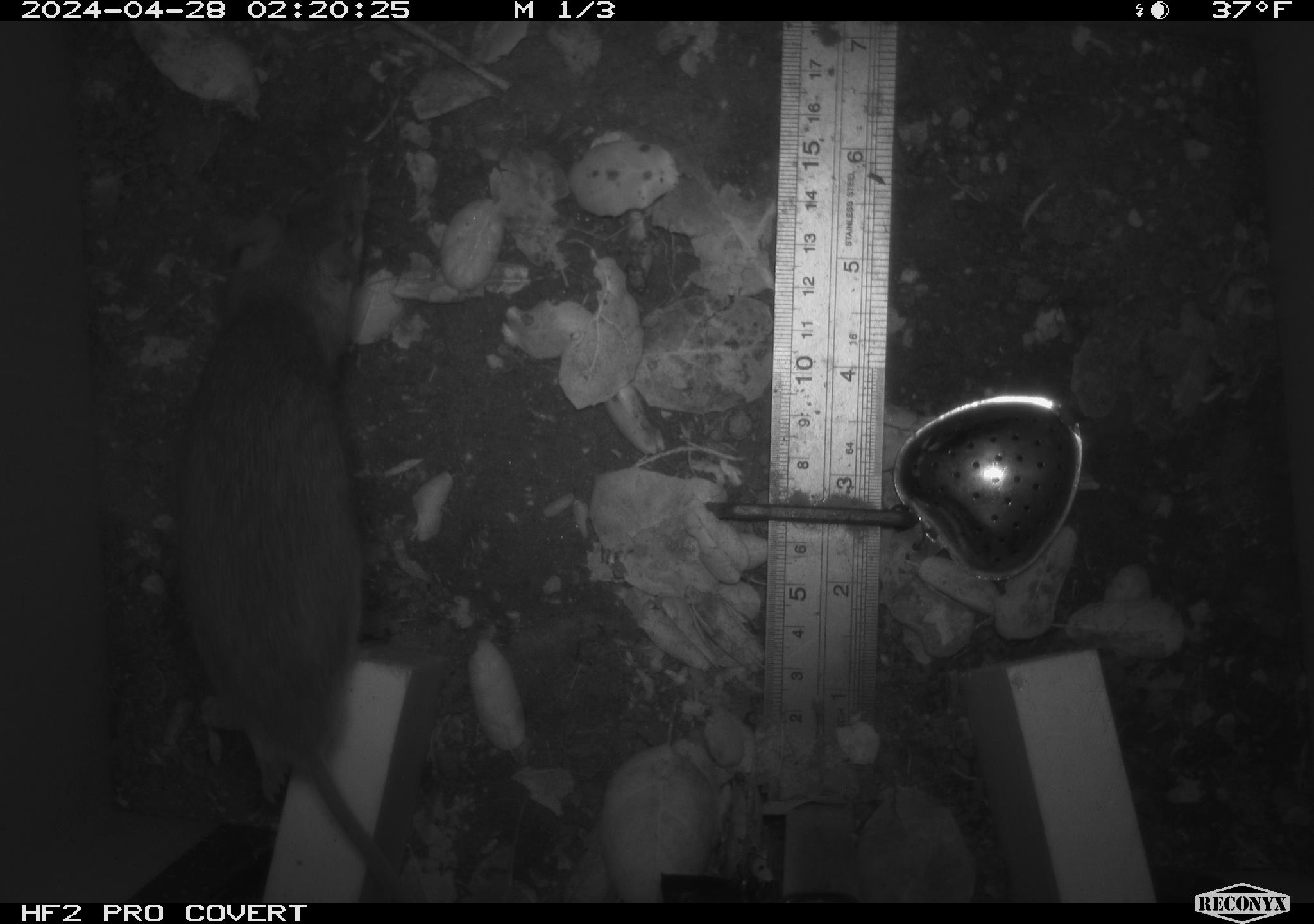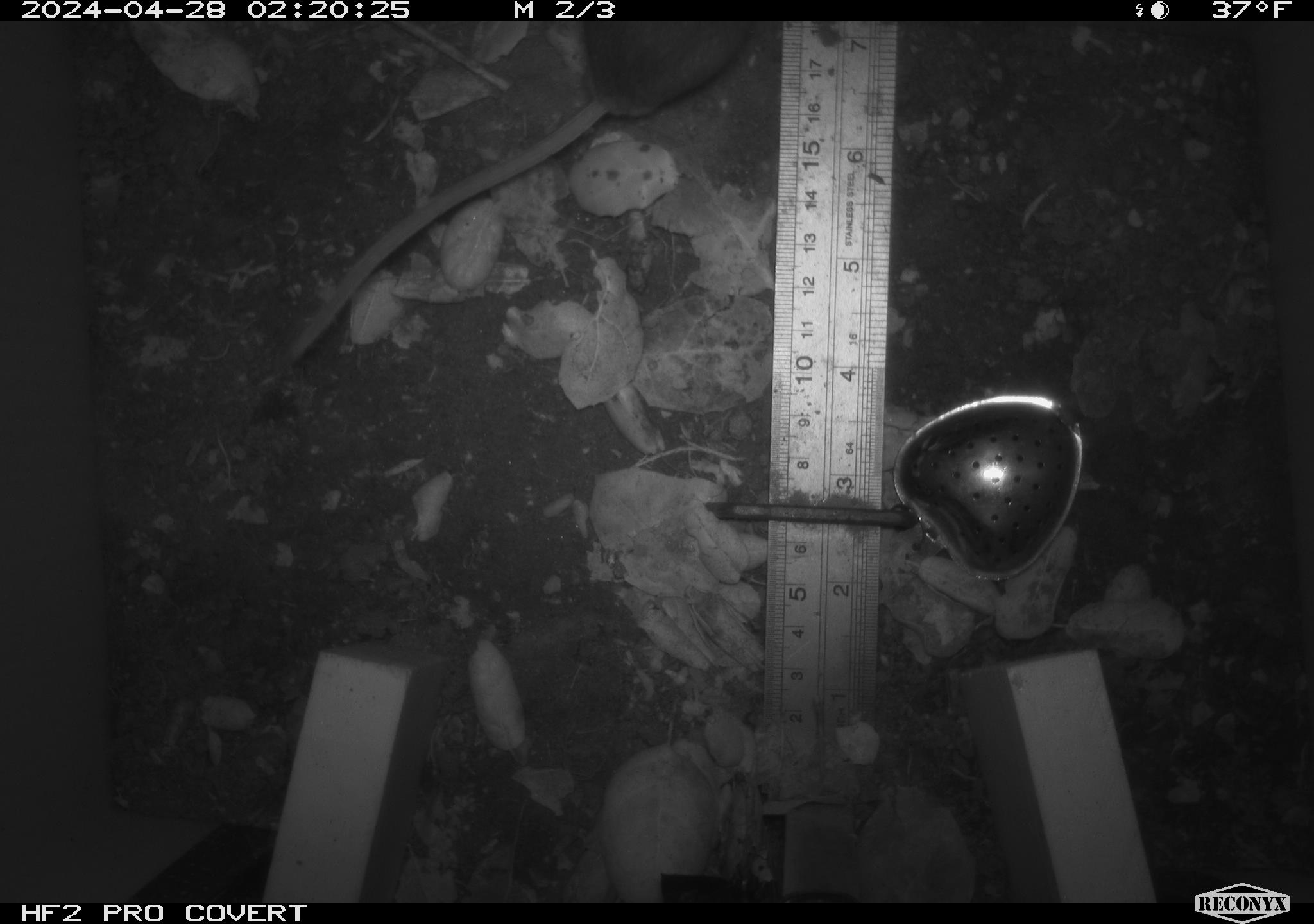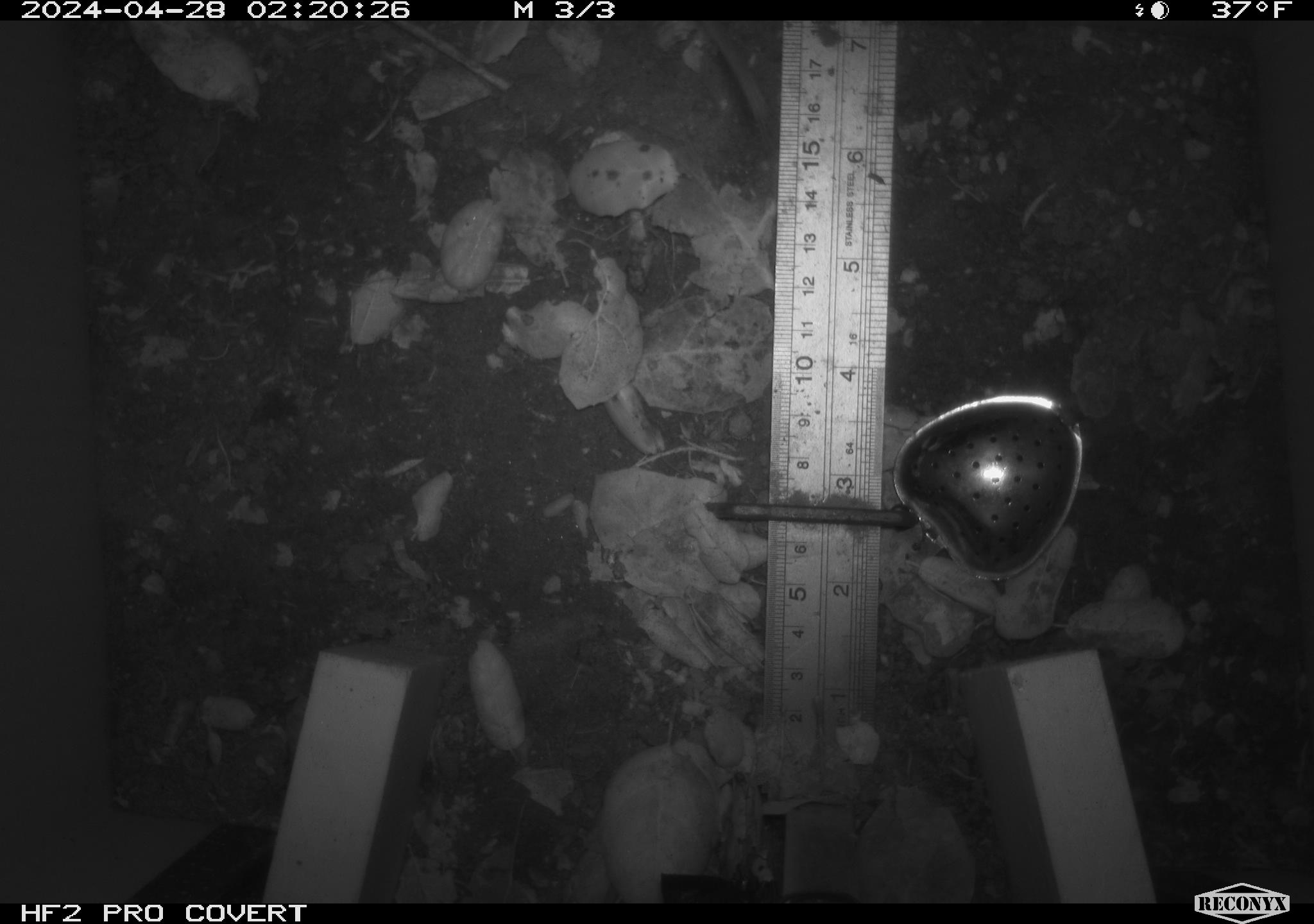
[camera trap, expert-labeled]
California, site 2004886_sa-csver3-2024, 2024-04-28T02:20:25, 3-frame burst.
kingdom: Animalia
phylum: Chordata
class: Mammalia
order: Rodentia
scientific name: Rodentia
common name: rodent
Rodent (Rodentia).